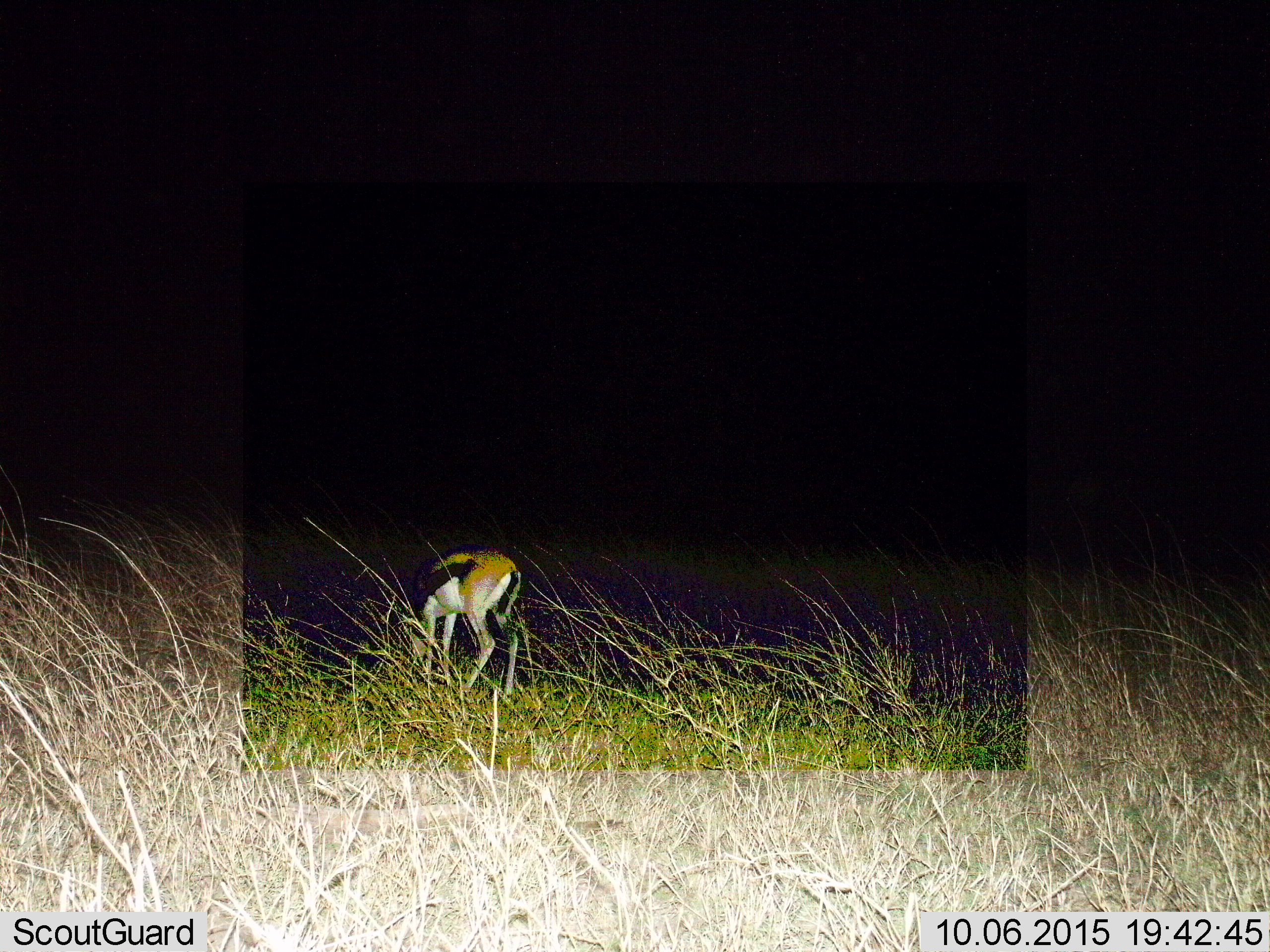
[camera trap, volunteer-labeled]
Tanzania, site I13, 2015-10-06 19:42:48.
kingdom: Animalia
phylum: Chordata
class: Mammalia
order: Artiodactyla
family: Bovidae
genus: Eudorcas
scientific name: Eudorcas thomsonii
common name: thomson's gazelle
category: gazellethomsons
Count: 1.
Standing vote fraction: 22%.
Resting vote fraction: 0%.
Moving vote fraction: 11%.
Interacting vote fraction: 0%.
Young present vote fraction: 0%.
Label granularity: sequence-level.